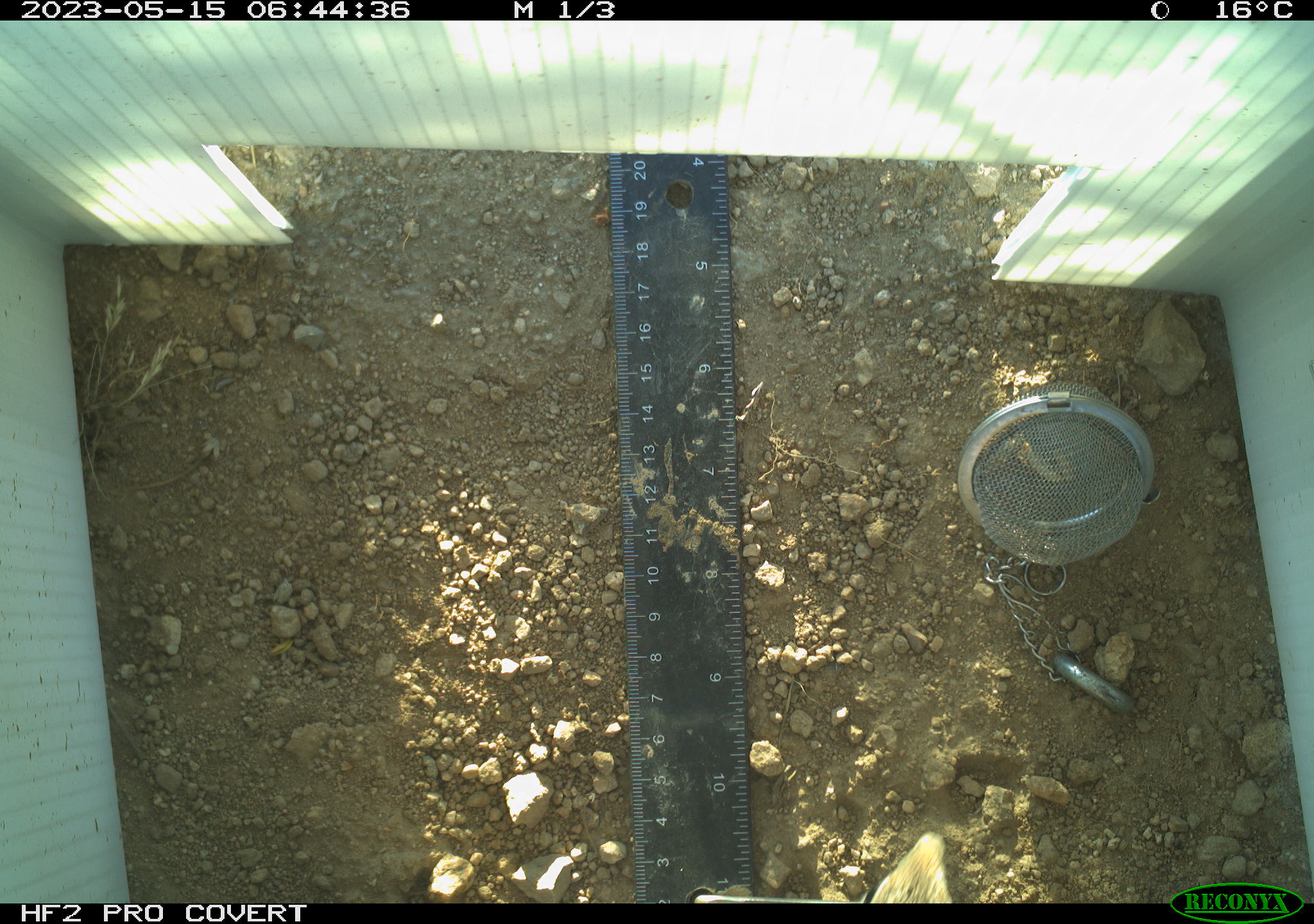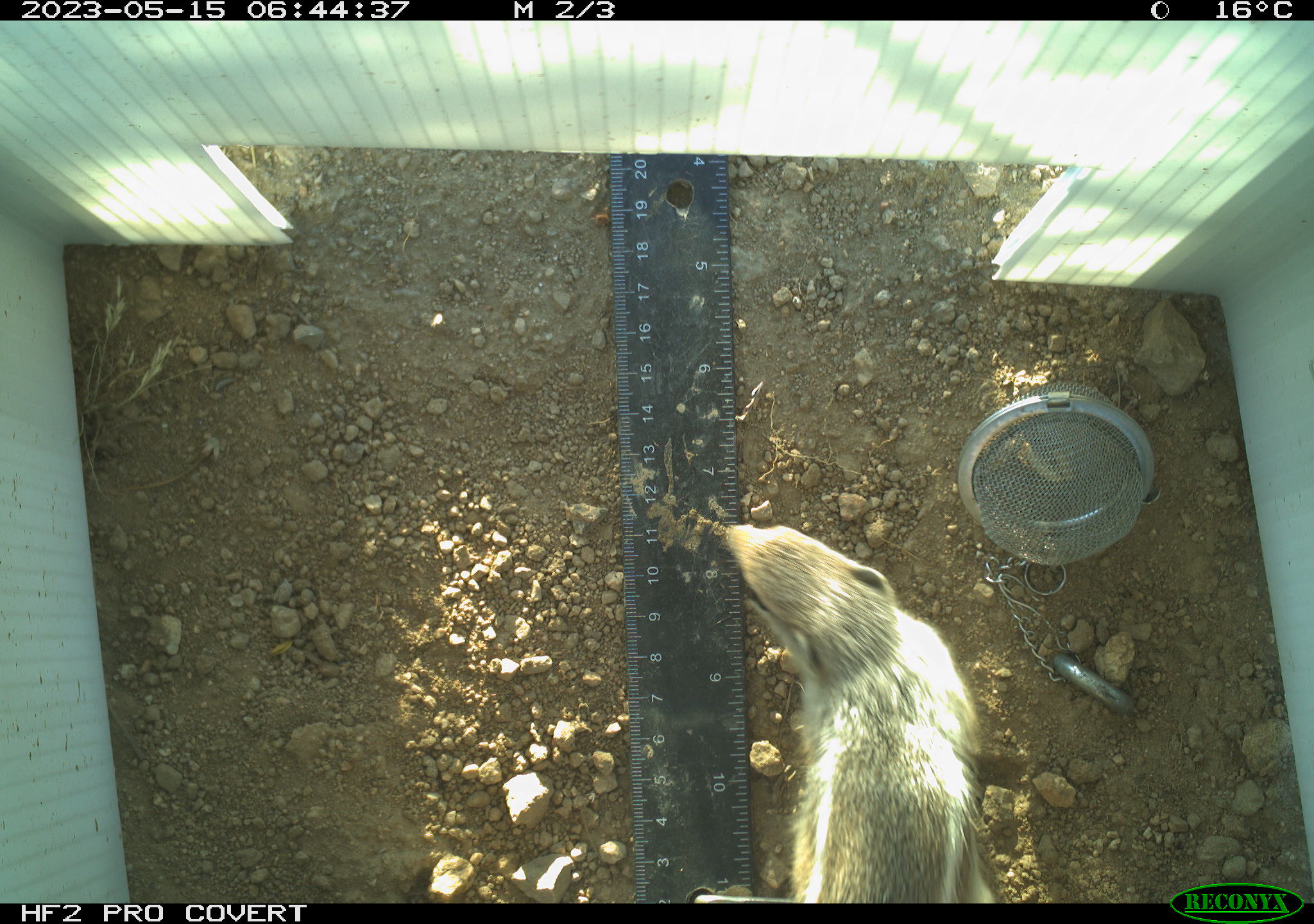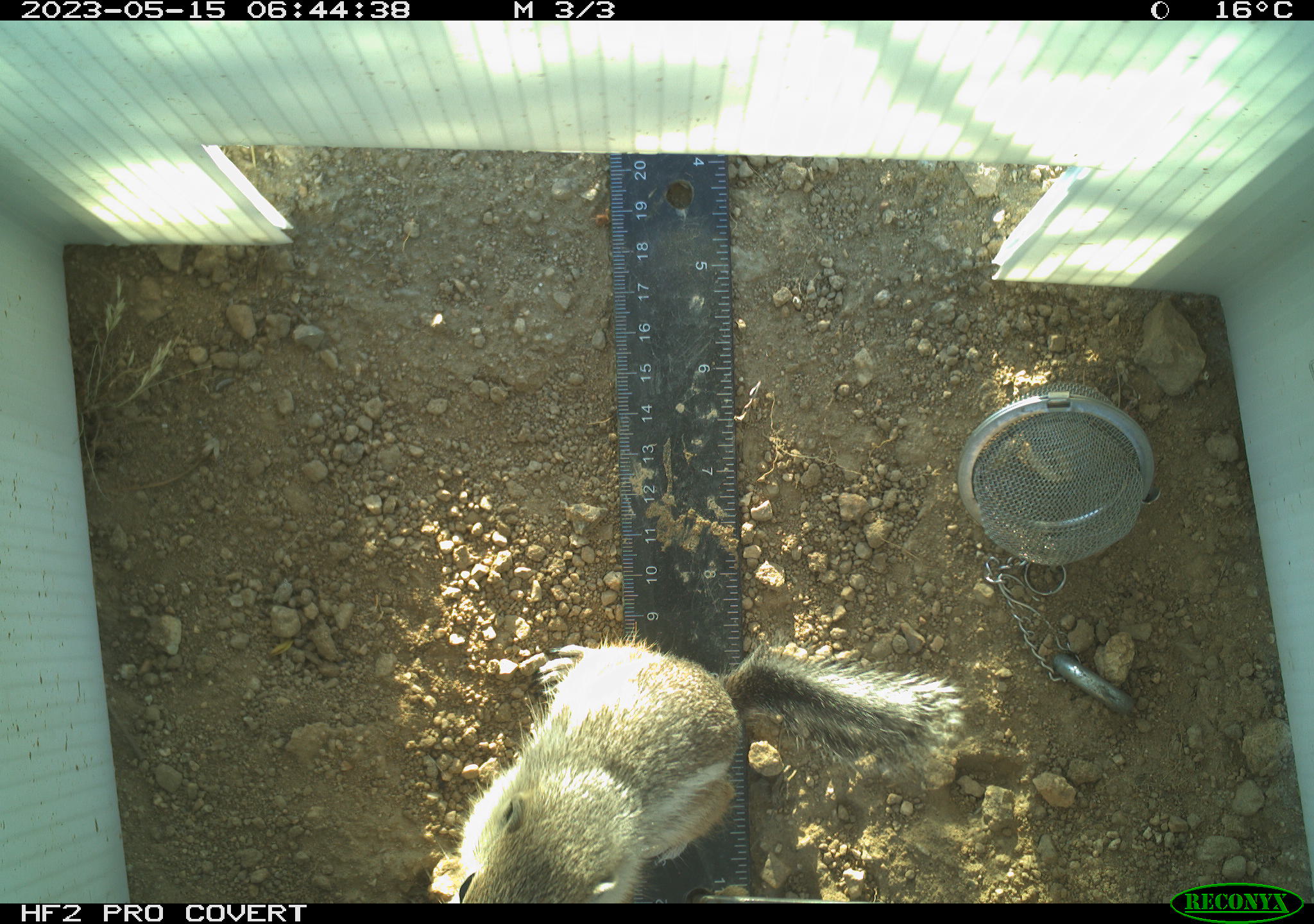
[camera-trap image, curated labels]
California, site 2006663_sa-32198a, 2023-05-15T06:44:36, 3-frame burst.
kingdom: Animalia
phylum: Chordata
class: Mammalia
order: Rodentia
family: Sciuridae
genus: Ammospermophilus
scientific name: Ammospermophilus leucurus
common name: white-tailed antelope squirrel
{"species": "white-tailed antelope squirrel (Ammospermophilus leucurus)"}